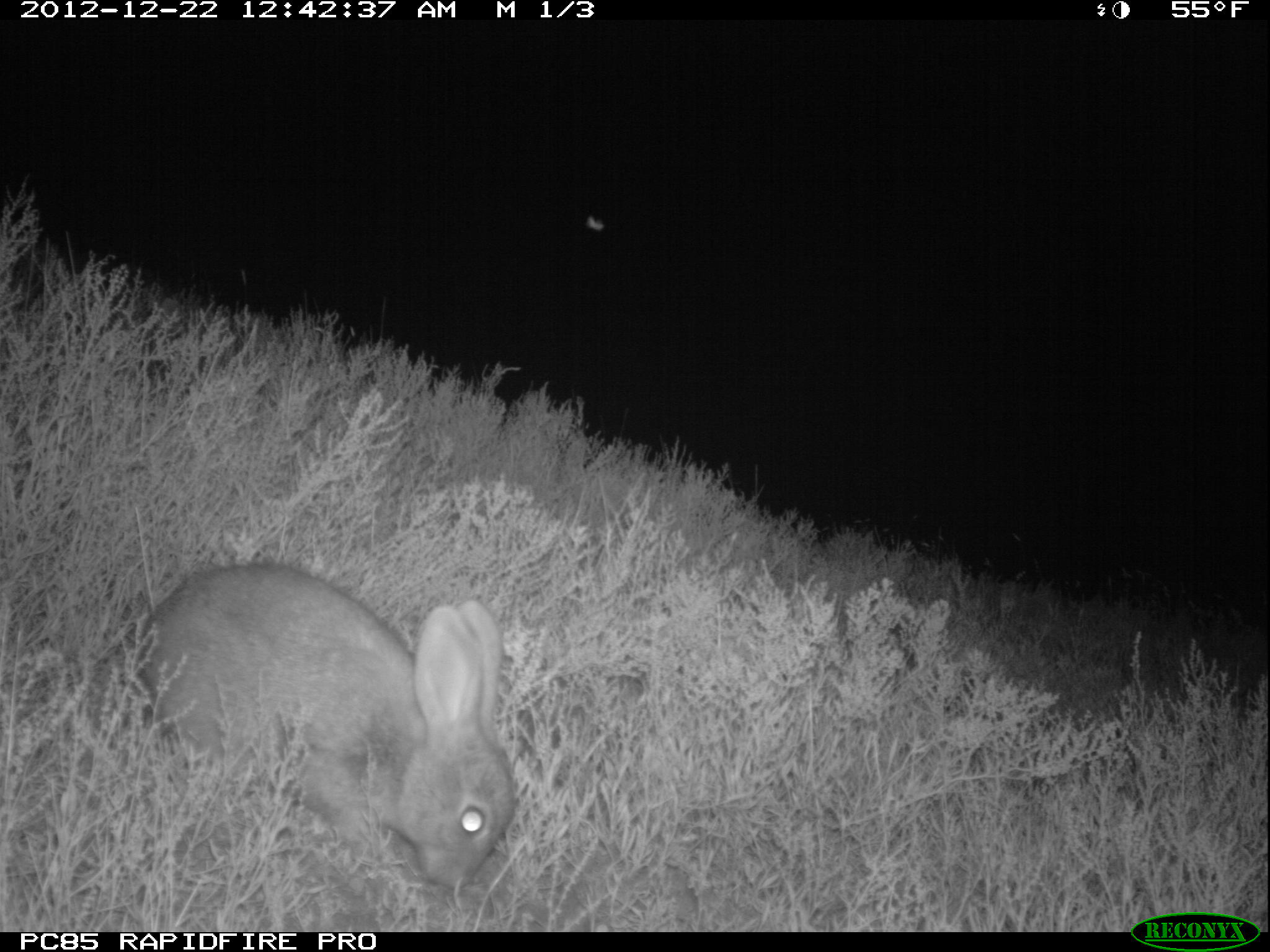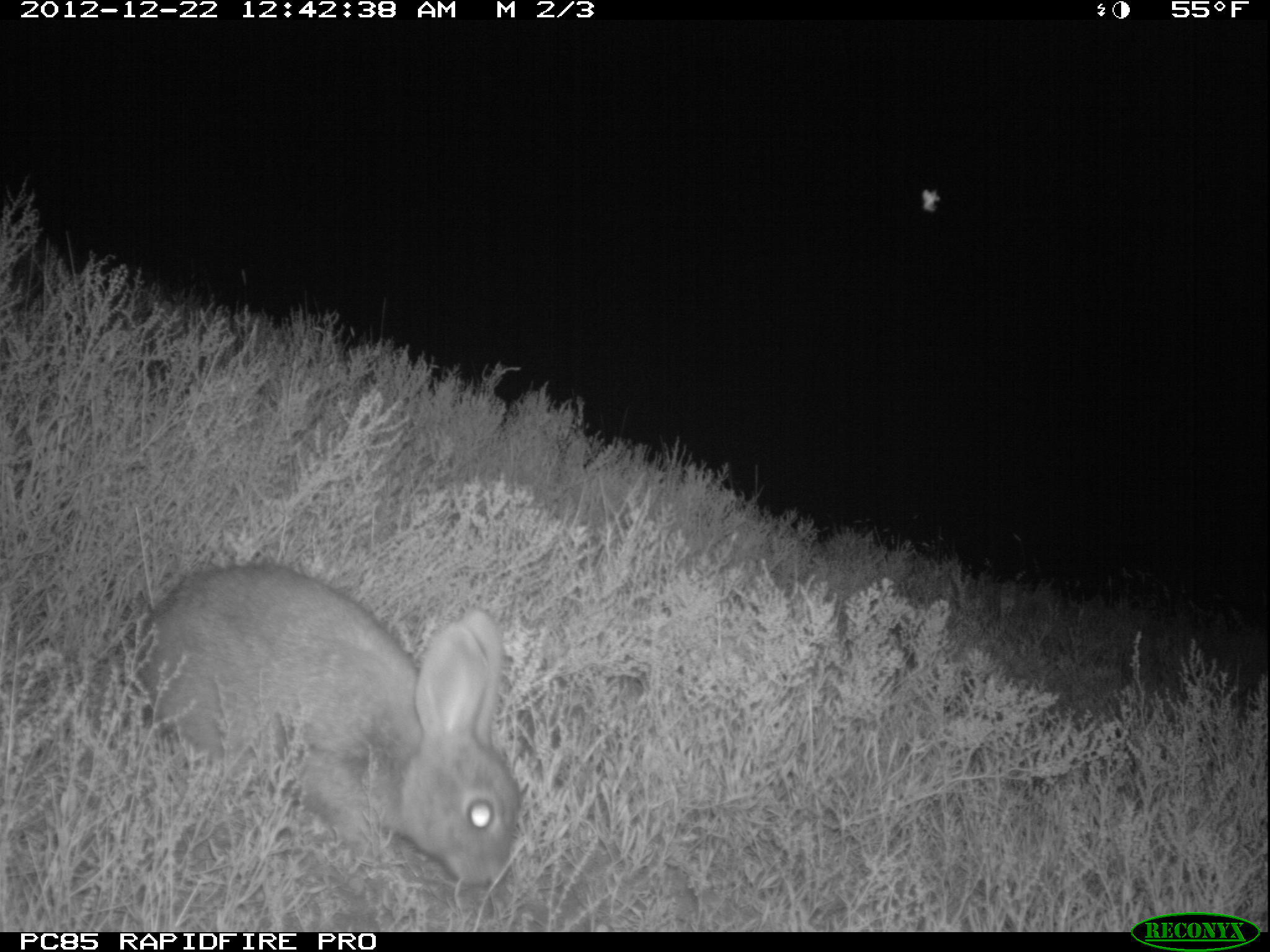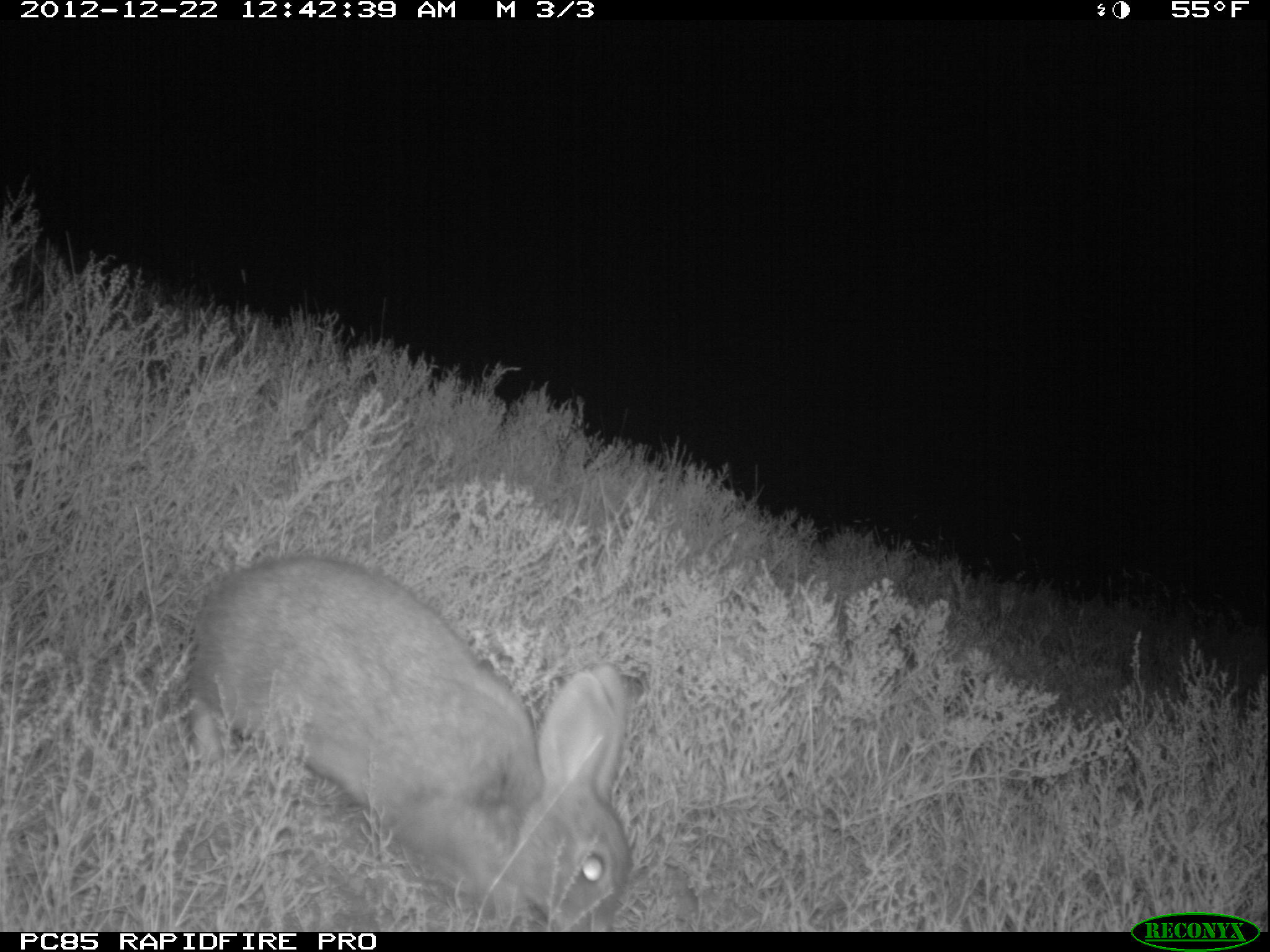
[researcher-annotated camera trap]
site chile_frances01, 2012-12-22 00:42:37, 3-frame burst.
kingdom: Animalia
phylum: Chordata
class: Mammalia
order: Lagomorpha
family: Leporidae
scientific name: Leporidae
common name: rabbits and hares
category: rabbit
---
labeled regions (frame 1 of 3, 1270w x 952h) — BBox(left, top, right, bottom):
rabbit: BBox(134, 560, 515, 895)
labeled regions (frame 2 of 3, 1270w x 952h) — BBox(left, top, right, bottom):
rabbit: BBox(131, 561, 521, 894)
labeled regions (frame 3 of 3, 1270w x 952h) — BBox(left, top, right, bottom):
rabbit: BBox(175, 552, 638, 930)